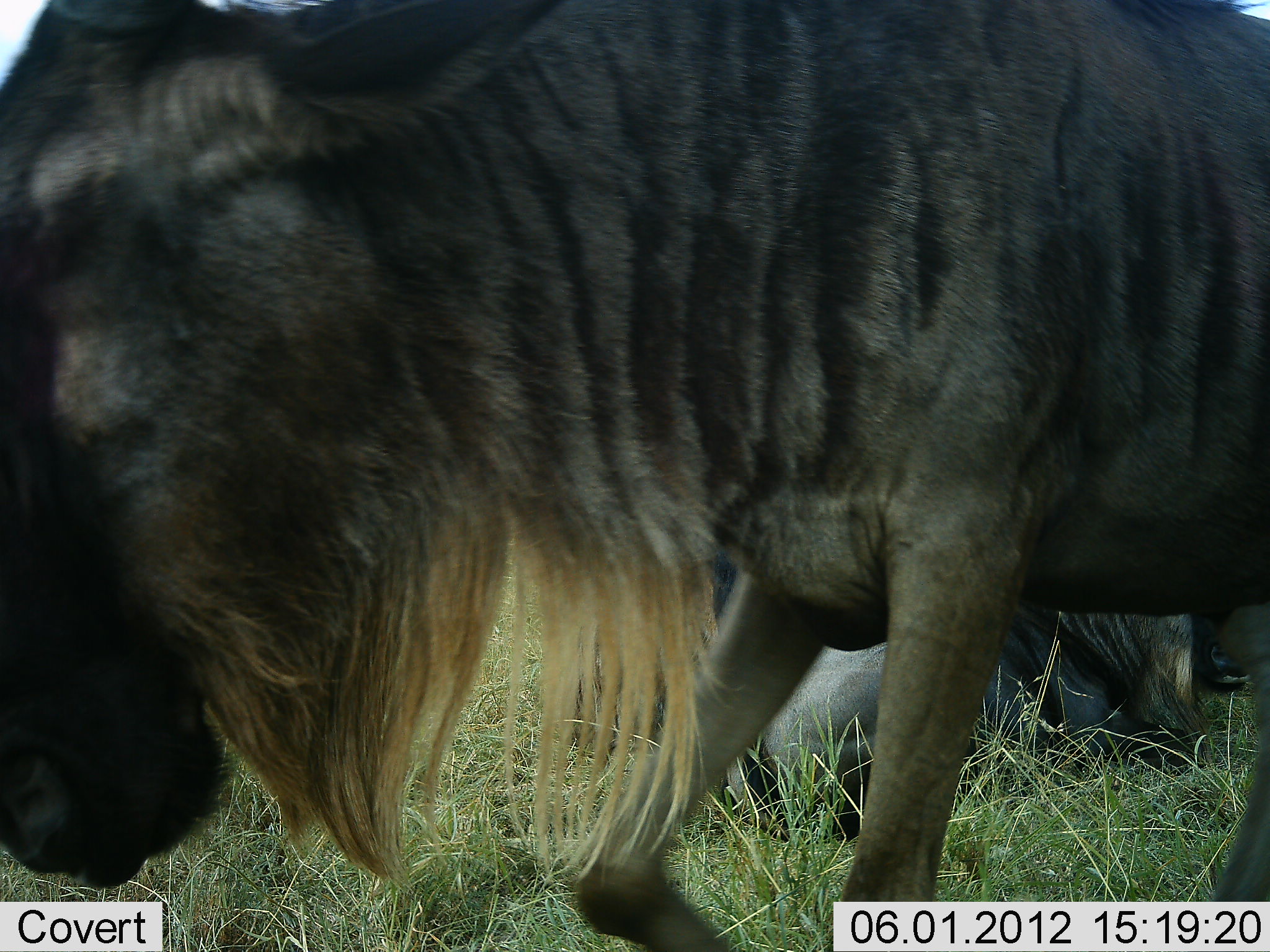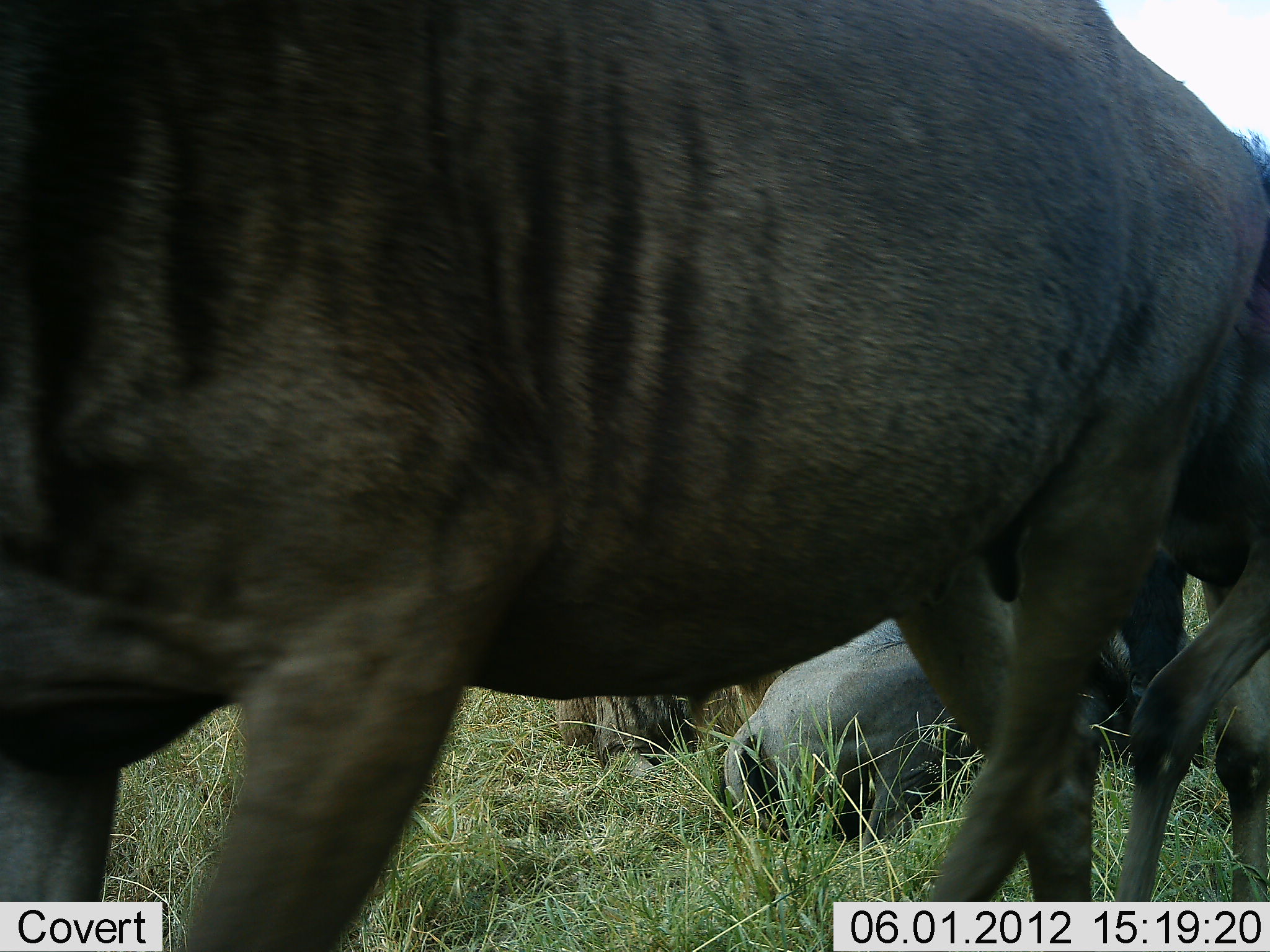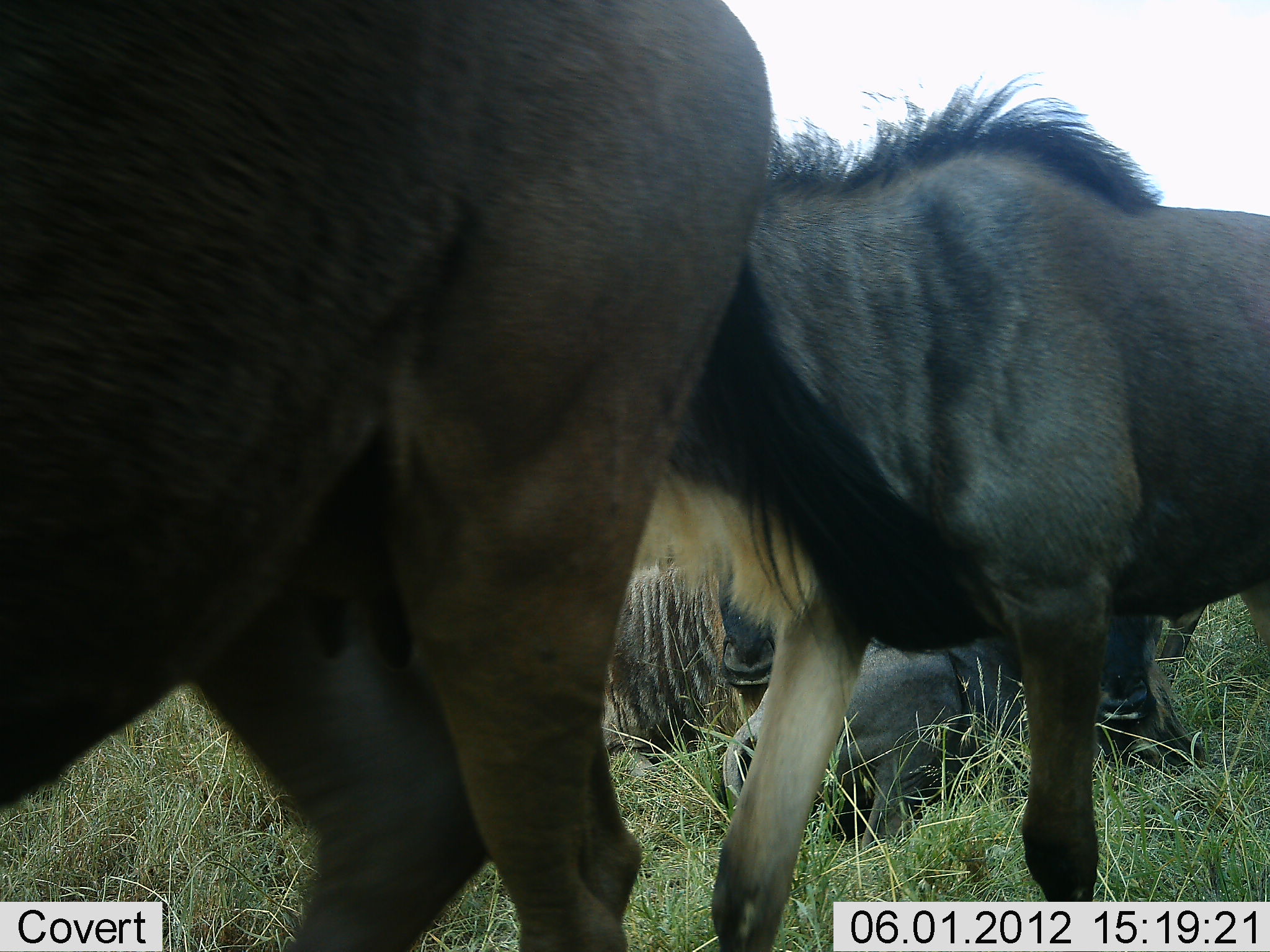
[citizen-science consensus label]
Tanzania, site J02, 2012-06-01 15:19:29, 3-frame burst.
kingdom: Animalia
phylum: Chordata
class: Mammalia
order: Artiodactyla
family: Bovidae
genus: Connochaetes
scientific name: Connochaetes taurinus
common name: blue wildebeest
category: wildebeest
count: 4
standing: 40%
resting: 100%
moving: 100%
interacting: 10%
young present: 10%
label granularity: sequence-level